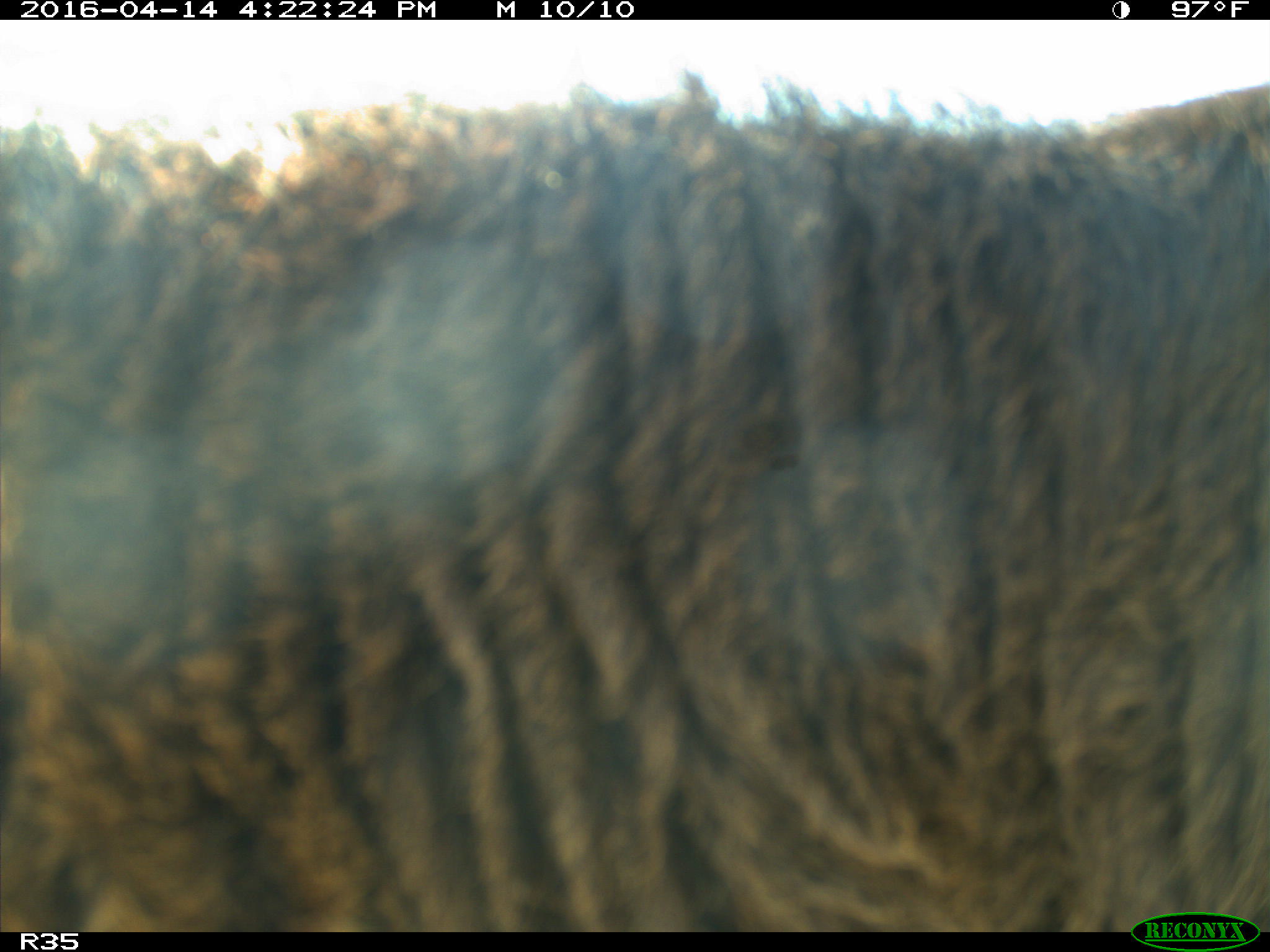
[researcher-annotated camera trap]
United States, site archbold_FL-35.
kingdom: Animalia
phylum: Chordata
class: Mammalia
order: Artiodactyla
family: Bovidae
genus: Bos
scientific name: Bos taurus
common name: domestic cow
Bos taurus (domestic cow).